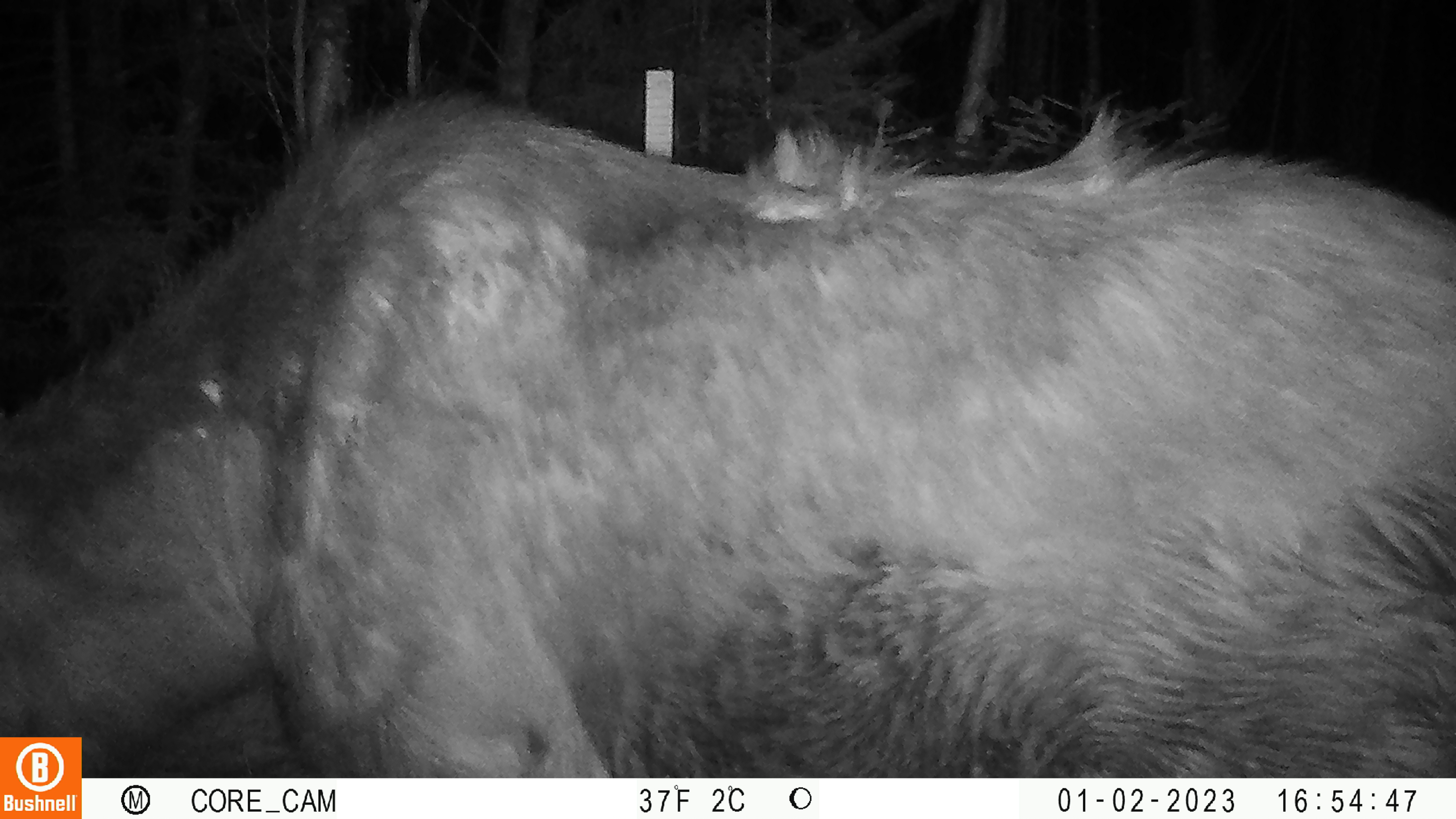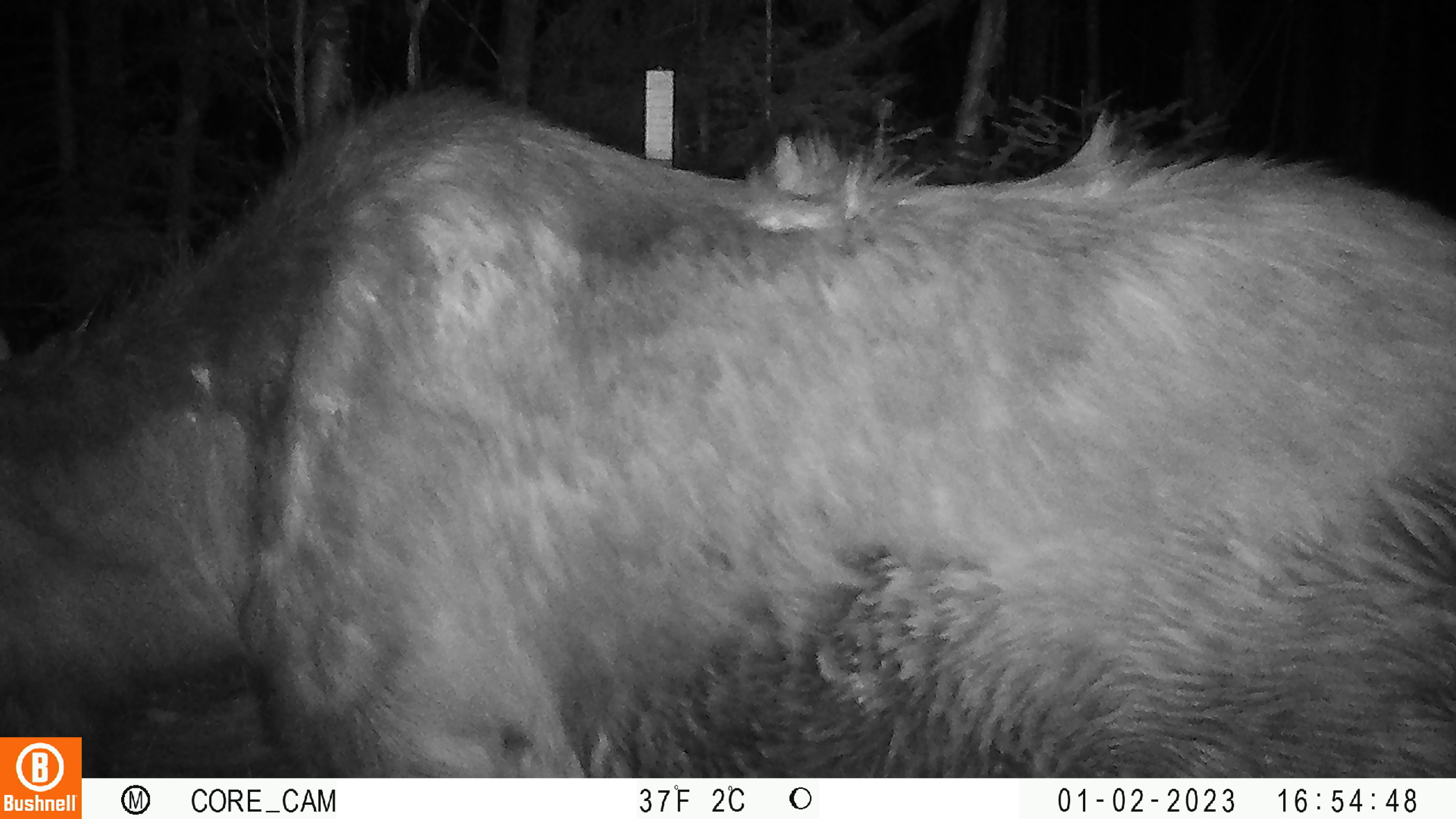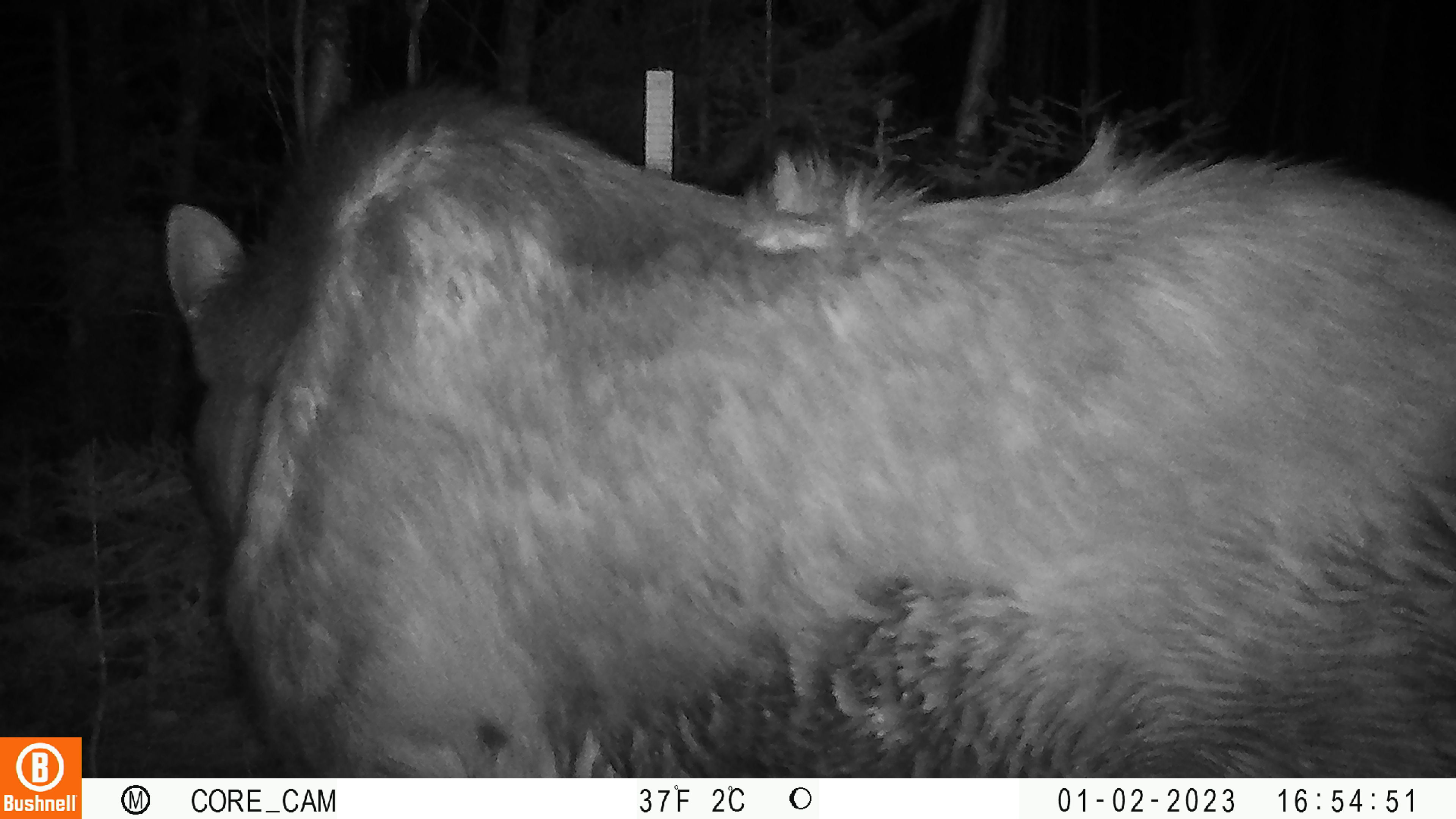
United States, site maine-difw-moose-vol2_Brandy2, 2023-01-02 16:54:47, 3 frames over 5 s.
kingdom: Animalia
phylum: Chordata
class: Mammalia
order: Artiodactyla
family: Cervidae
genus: Alces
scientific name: Alces alces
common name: moose